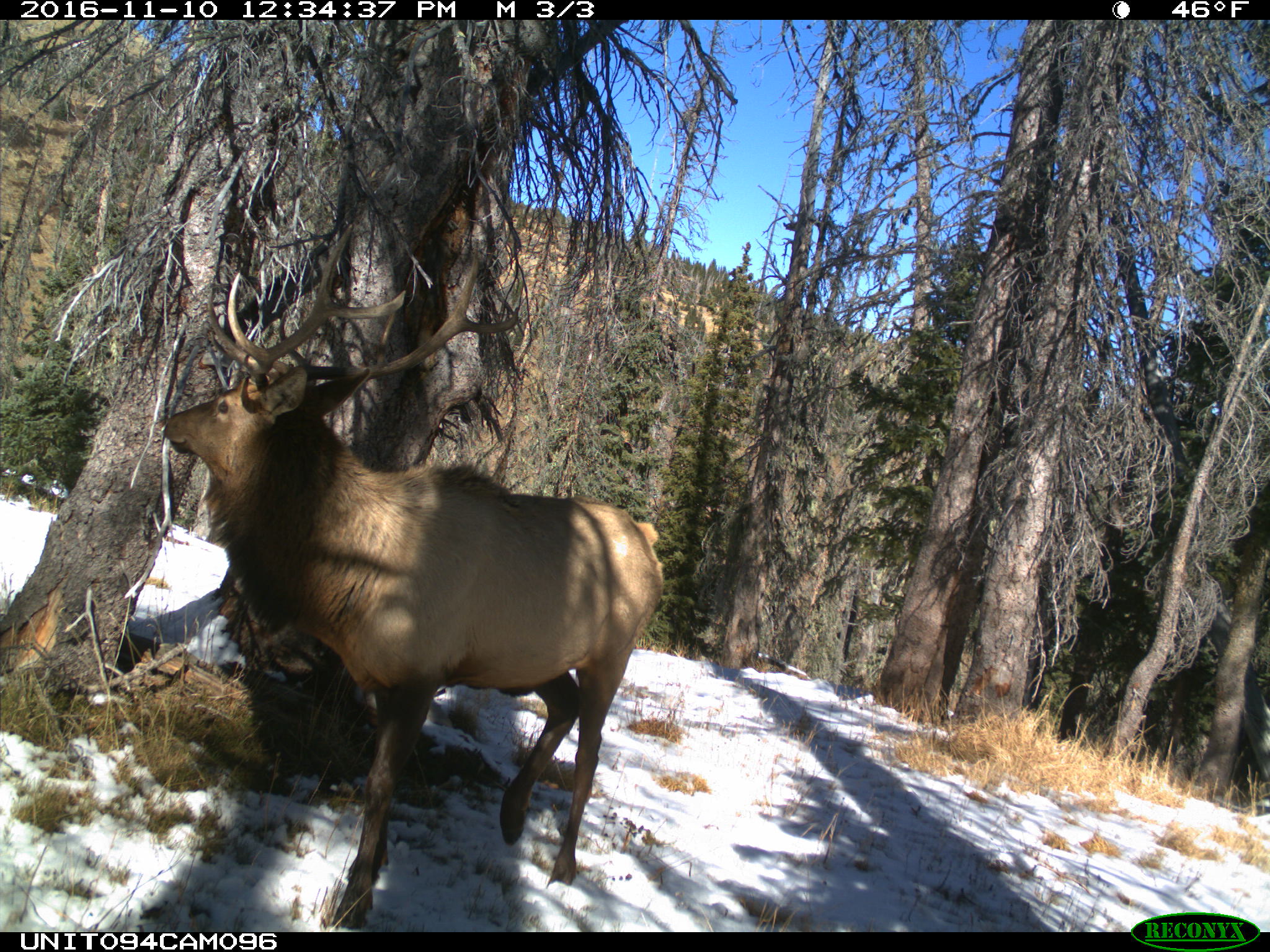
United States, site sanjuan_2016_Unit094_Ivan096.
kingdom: Animalia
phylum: Chordata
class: Mammalia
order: Artiodactyla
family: Cervidae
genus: Cervus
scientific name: Cervus elaphus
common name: red deer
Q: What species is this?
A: Cervus elaphus (red deer).